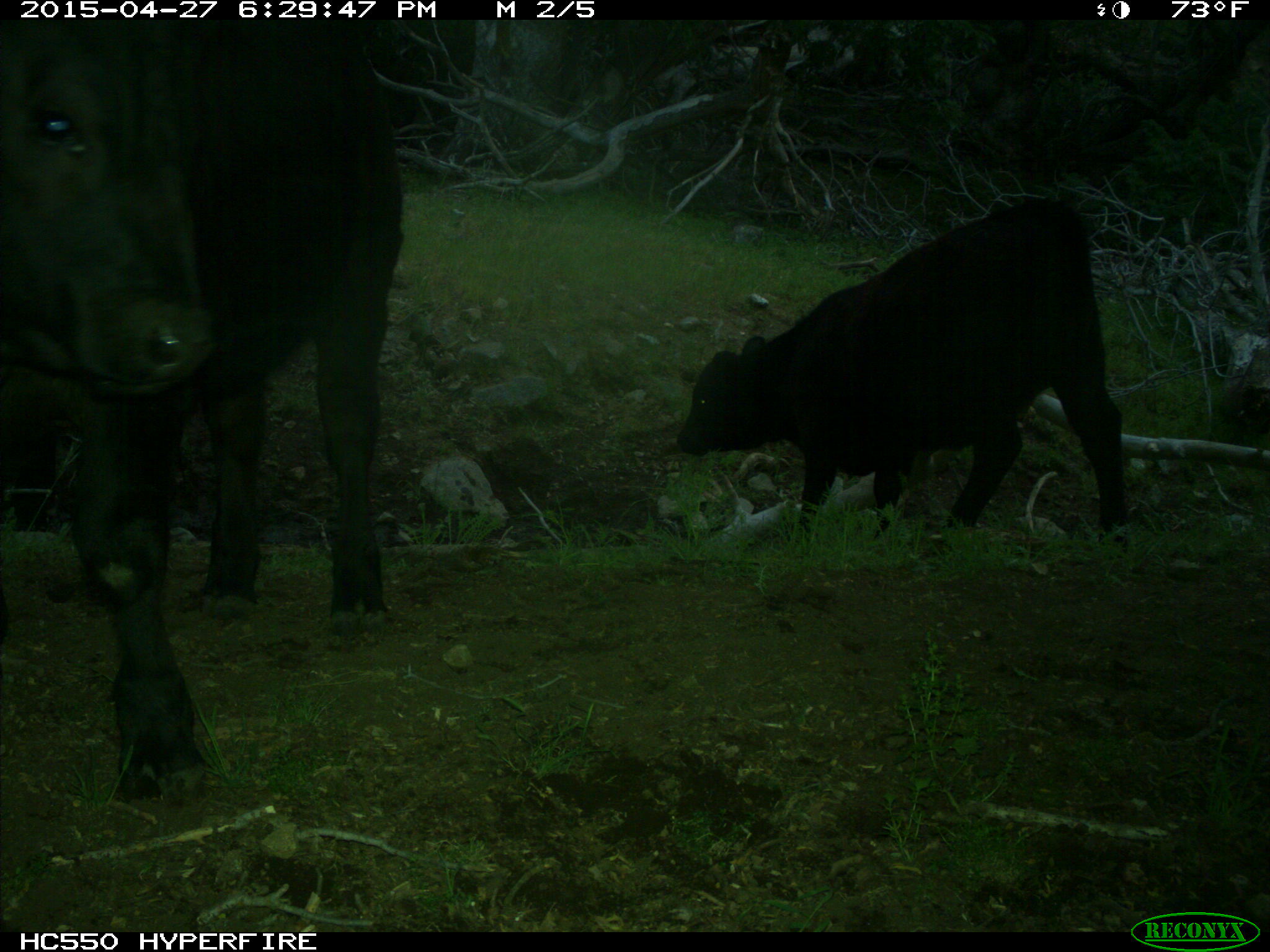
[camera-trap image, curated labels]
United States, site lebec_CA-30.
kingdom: Animalia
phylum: Chordata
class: Mammalia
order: Artiodactyla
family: Bovidae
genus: Bos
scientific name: Bos taurus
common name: domestic cow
Bos taurus (domestic cow).